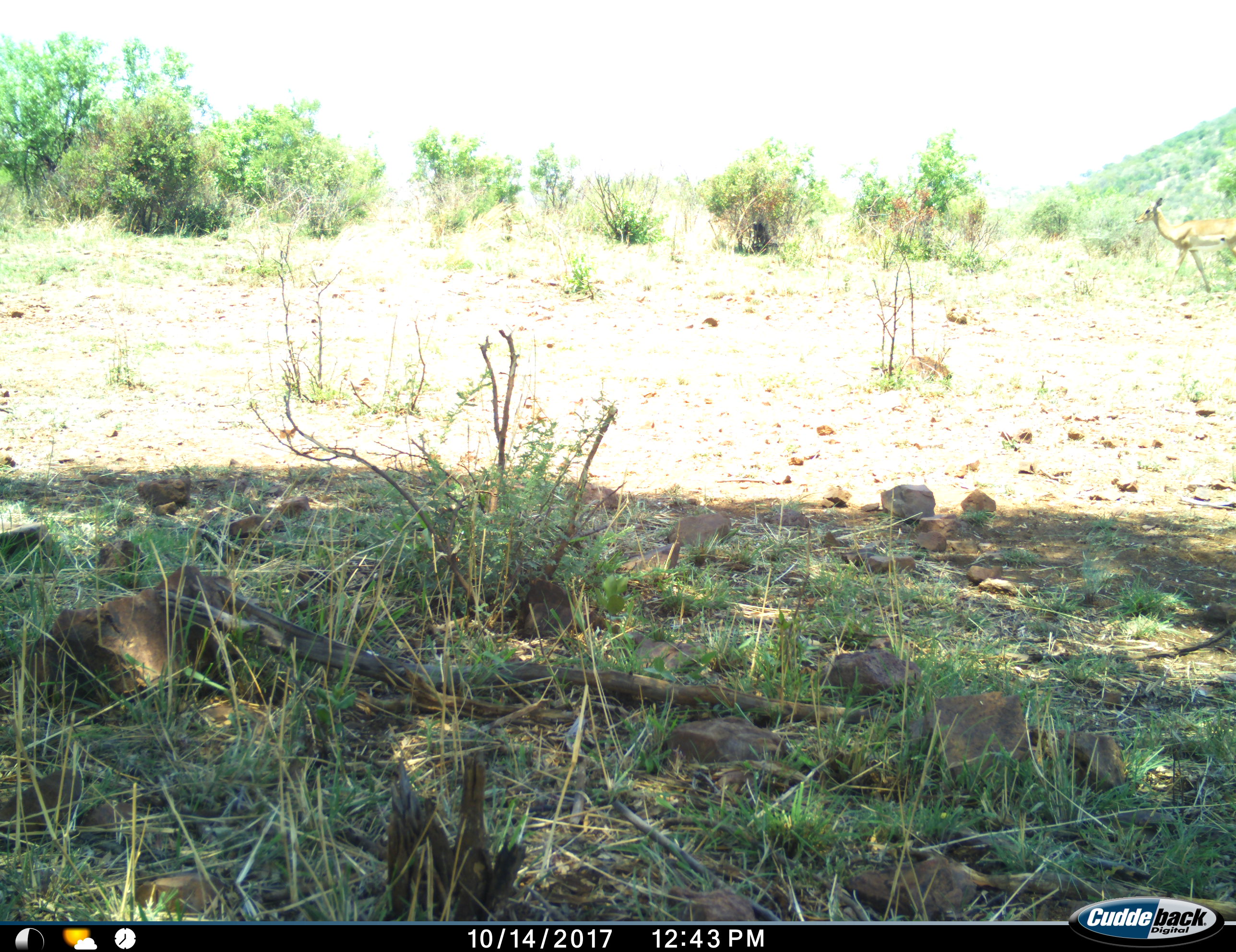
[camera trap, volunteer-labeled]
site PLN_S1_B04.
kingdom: Animalia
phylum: Chordata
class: Mammalia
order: Artiodactyla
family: Bovidae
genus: Aepyceros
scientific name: Aepyceros melampus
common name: impala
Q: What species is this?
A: Impala (Aepyceros melampus).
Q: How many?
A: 1.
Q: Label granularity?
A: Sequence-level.